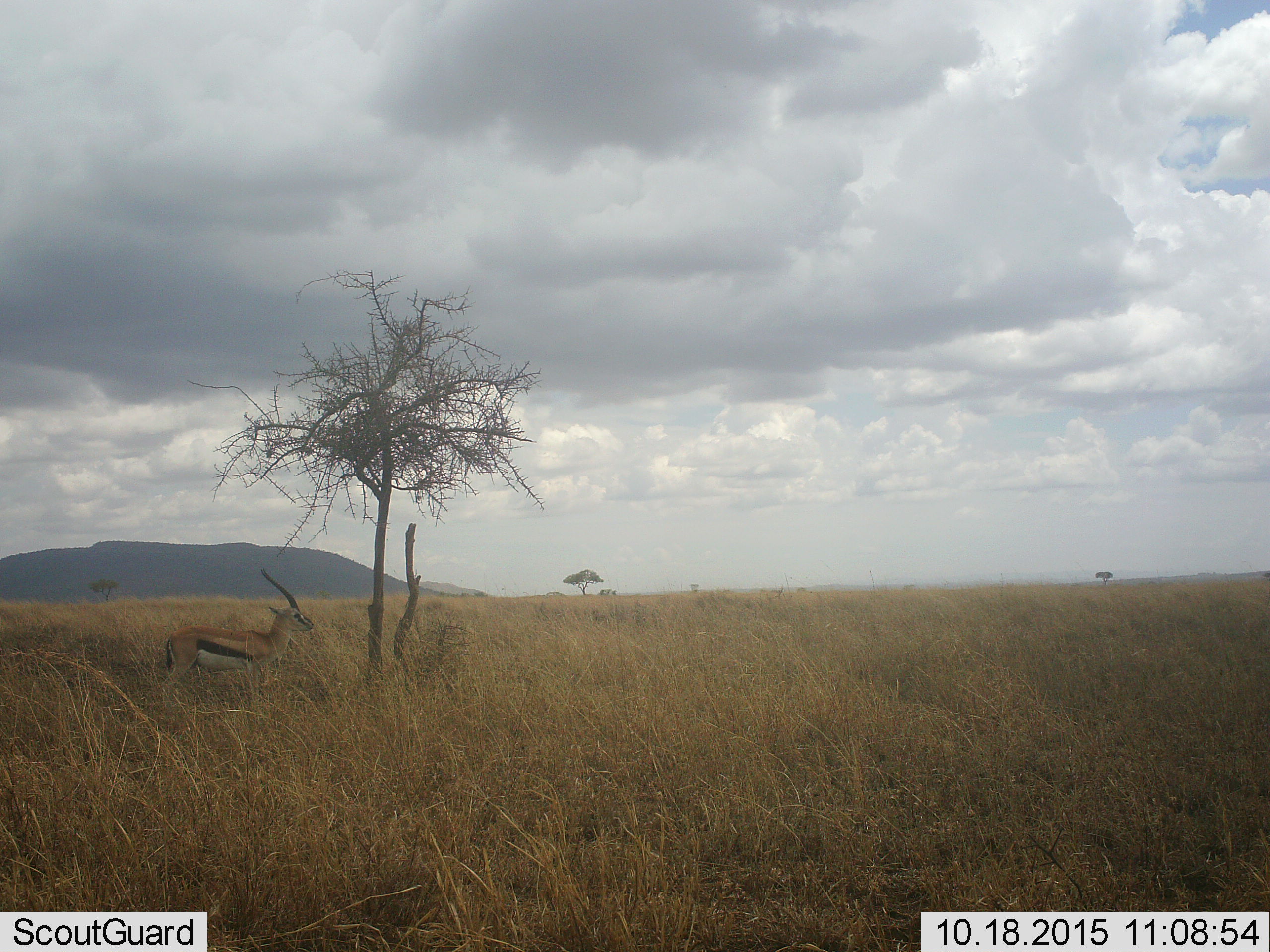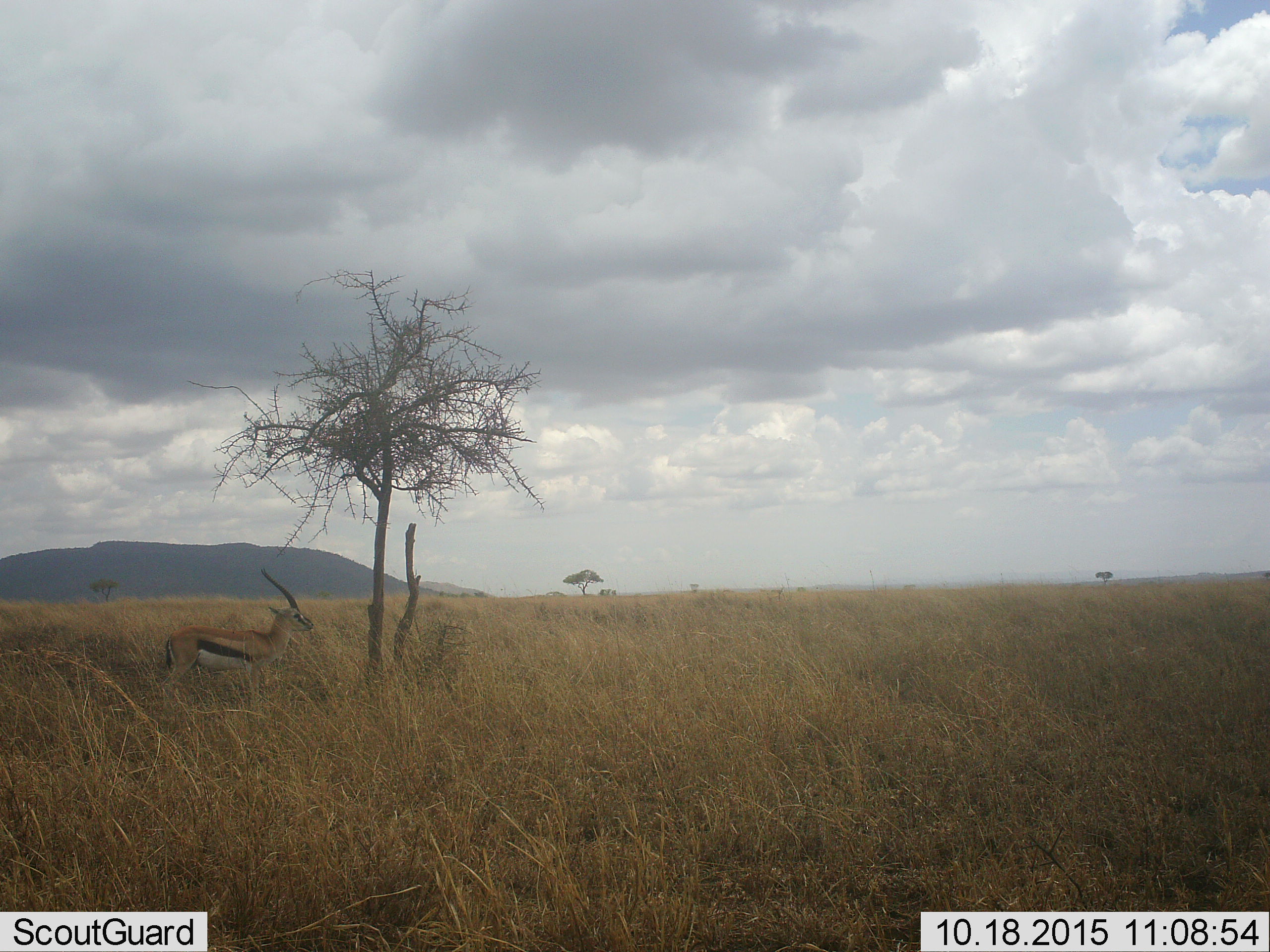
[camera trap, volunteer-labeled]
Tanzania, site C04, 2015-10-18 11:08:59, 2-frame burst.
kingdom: Animalia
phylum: Chordata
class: Mammalia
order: Artiodactyla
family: Bovidae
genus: Eudorcas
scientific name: Eudorcas thomsonii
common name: thomson's gazelle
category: gazellethomsons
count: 1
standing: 93%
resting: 7%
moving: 7%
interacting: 0%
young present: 0%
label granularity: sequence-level